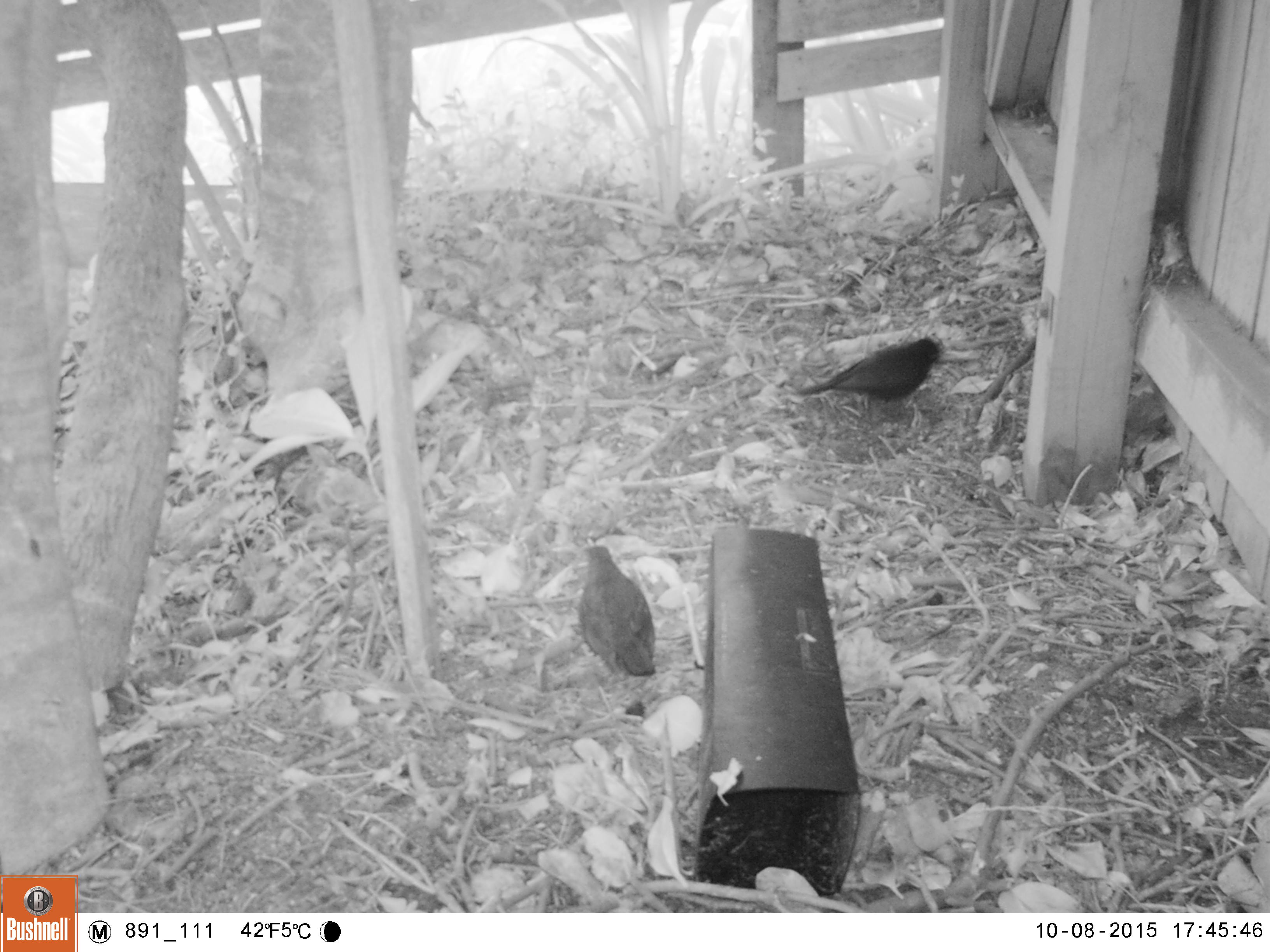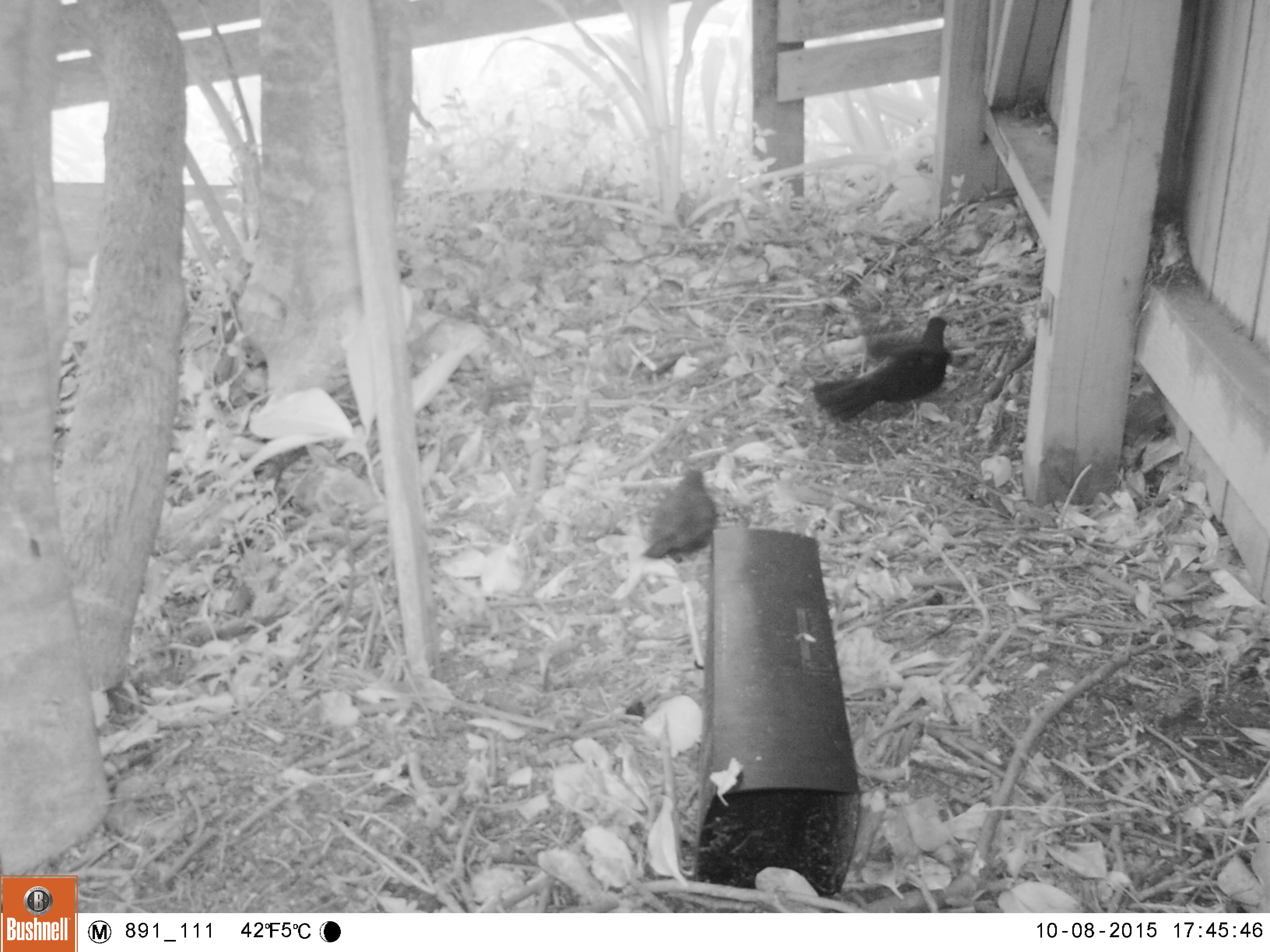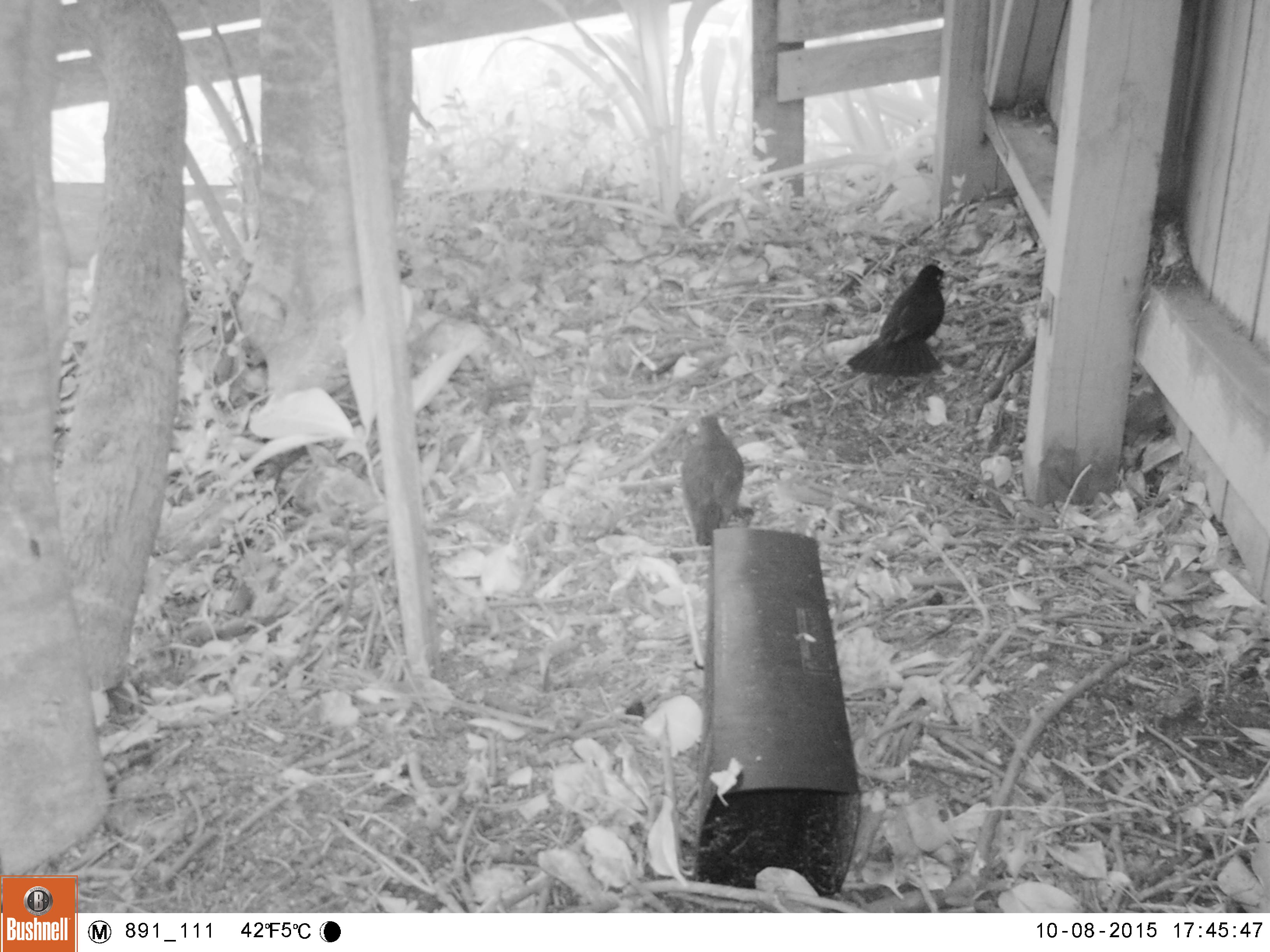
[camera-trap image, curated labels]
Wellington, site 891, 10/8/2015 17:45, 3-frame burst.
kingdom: Animalia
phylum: Chordata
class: Aves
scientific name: Aves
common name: bird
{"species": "bird (Aves)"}